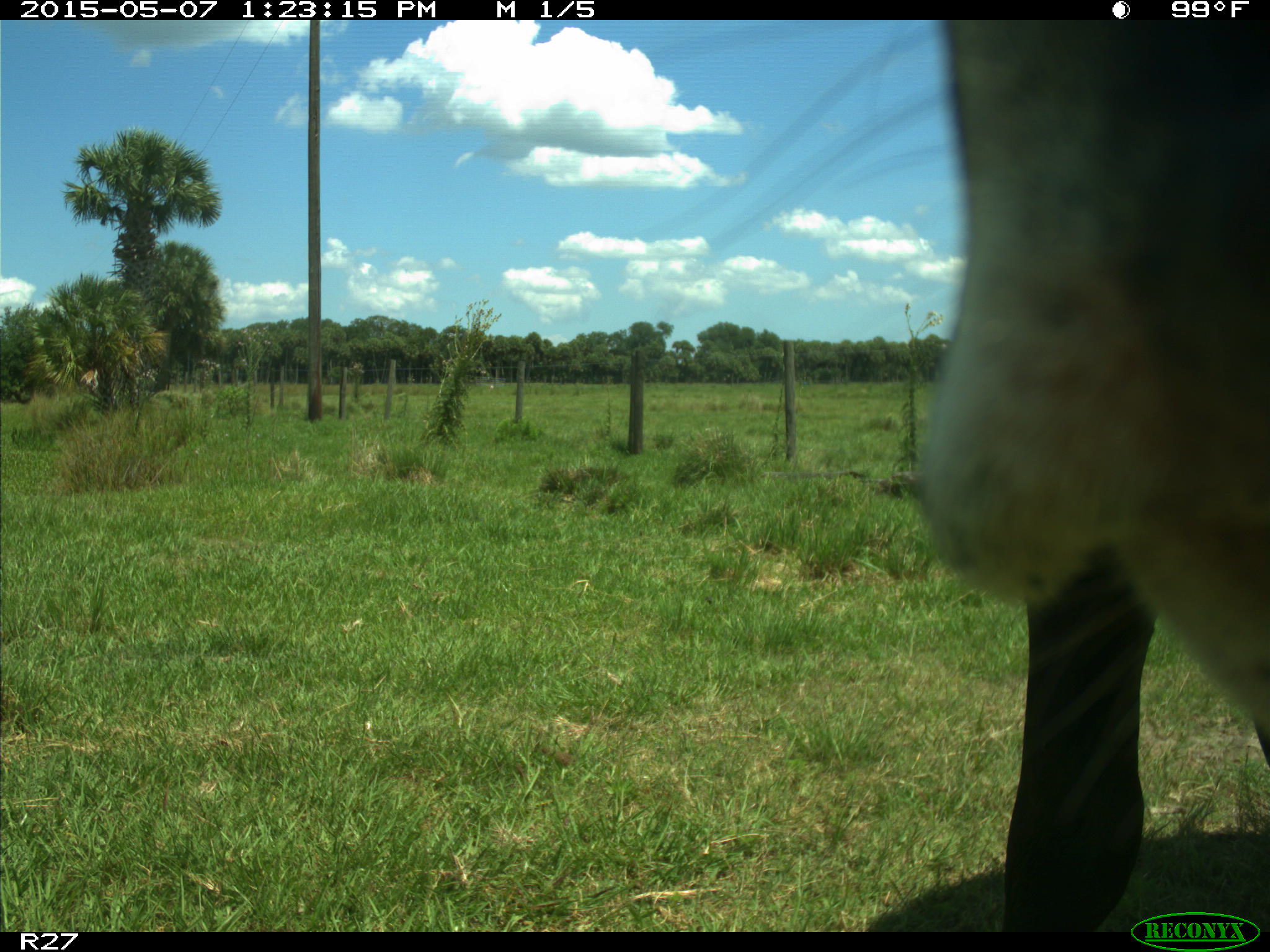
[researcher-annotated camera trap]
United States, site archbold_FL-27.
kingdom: Animalia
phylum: Chordata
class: Mammalia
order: Artiodactyla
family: Bovidae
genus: Bos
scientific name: Bos taurus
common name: domestic cow